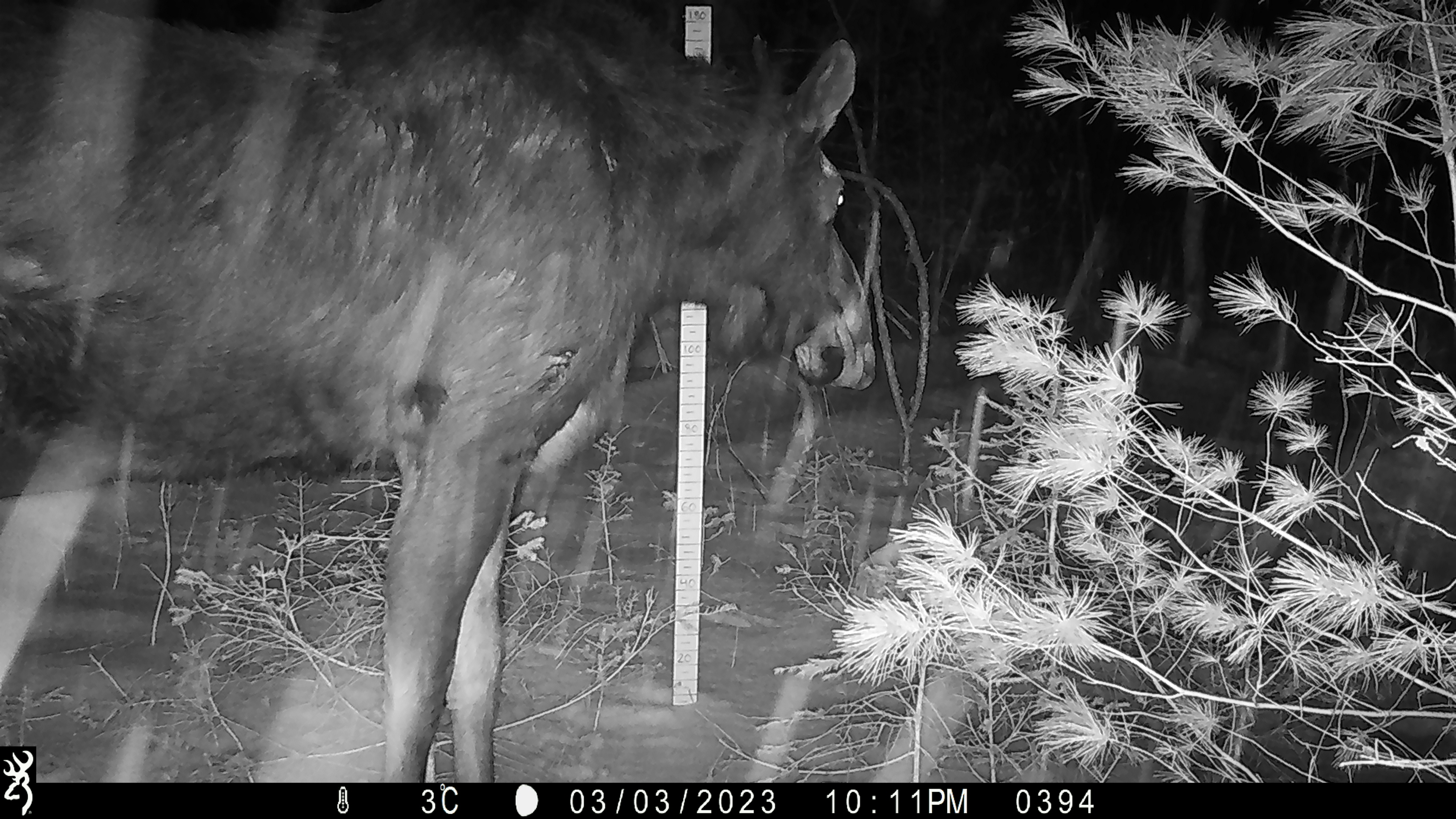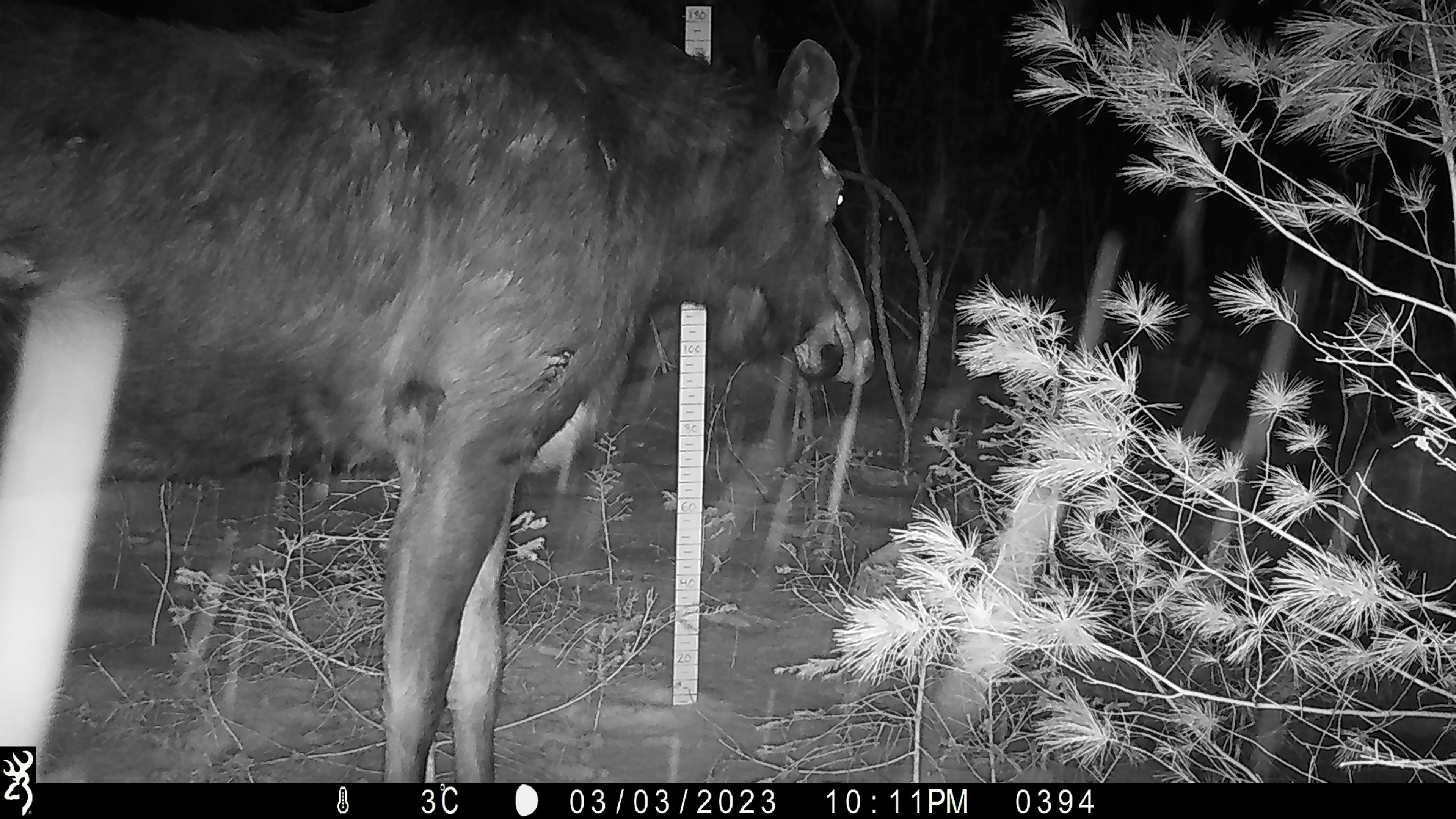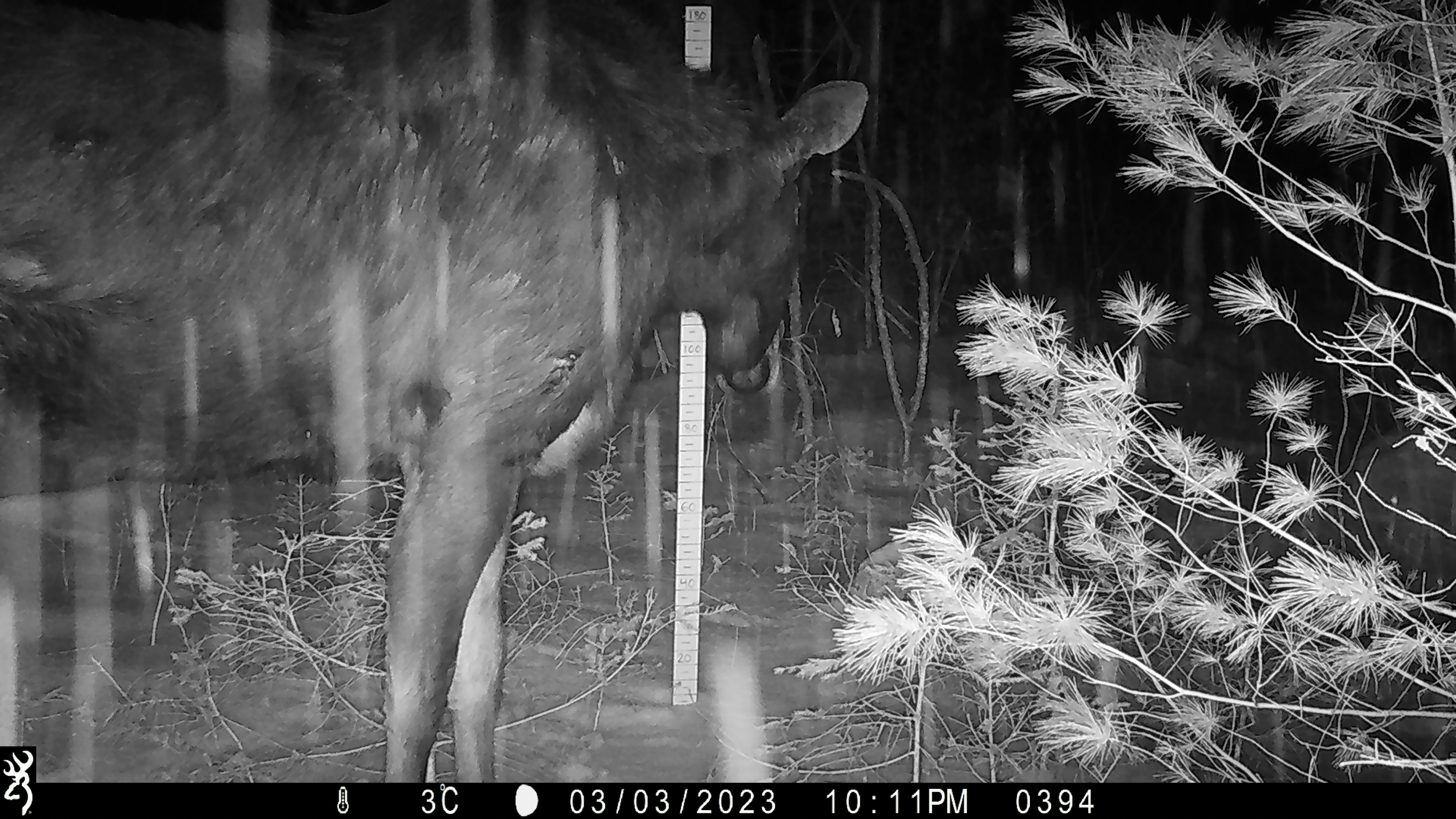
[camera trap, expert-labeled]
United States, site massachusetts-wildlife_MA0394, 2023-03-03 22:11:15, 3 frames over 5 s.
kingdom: Animalia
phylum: Chordata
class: Mammalia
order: Artiodactyla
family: Cervidae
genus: Alces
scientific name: Alces alces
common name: moose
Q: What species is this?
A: Moose (Alces alces).